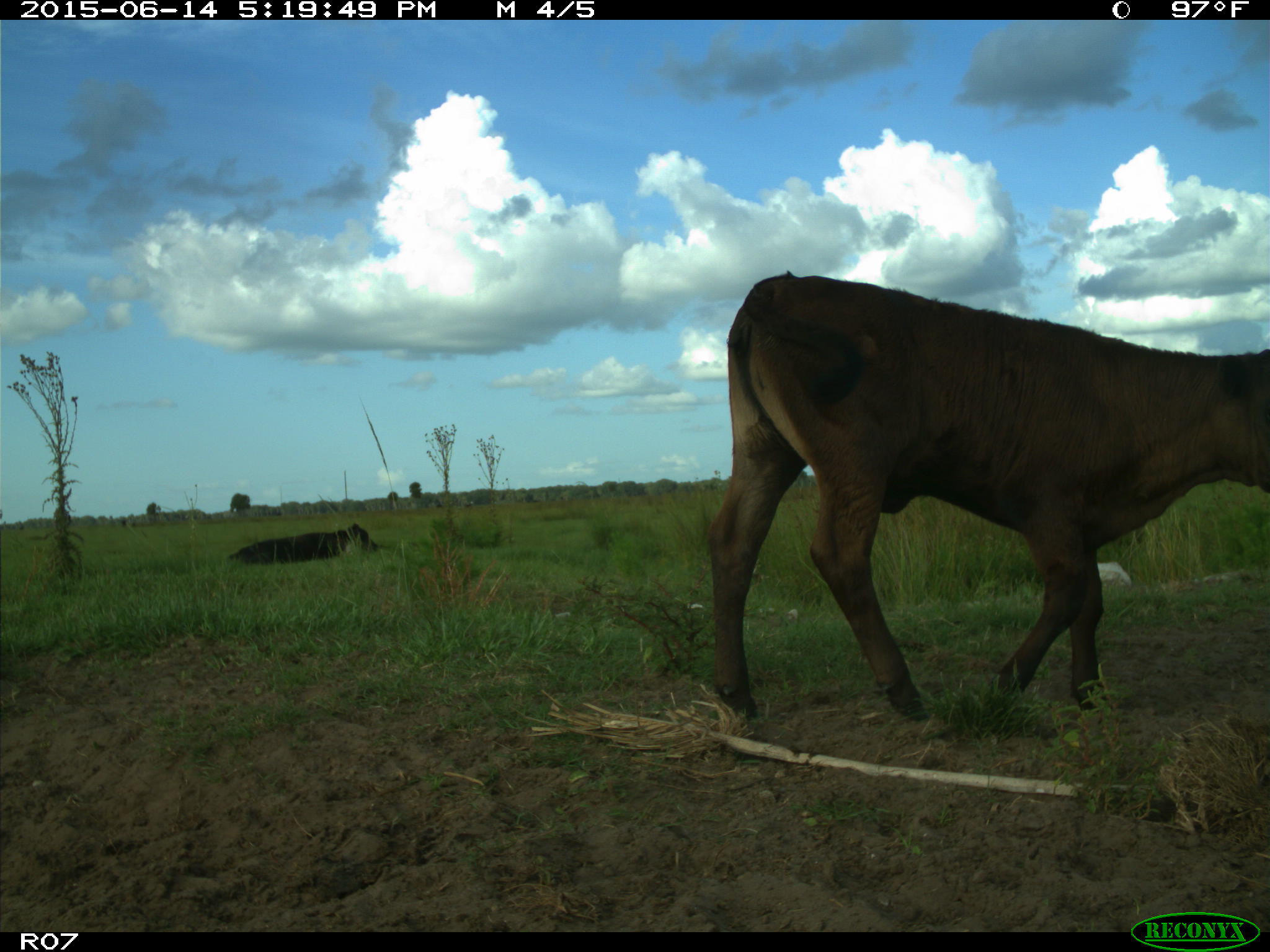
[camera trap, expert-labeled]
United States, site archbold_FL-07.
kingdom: Animalia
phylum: Chordata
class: Mammalia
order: Artiodactyla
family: Bovidae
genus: Bos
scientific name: Bos taurus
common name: domestic cow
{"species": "Bos taurus (domestic cow)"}